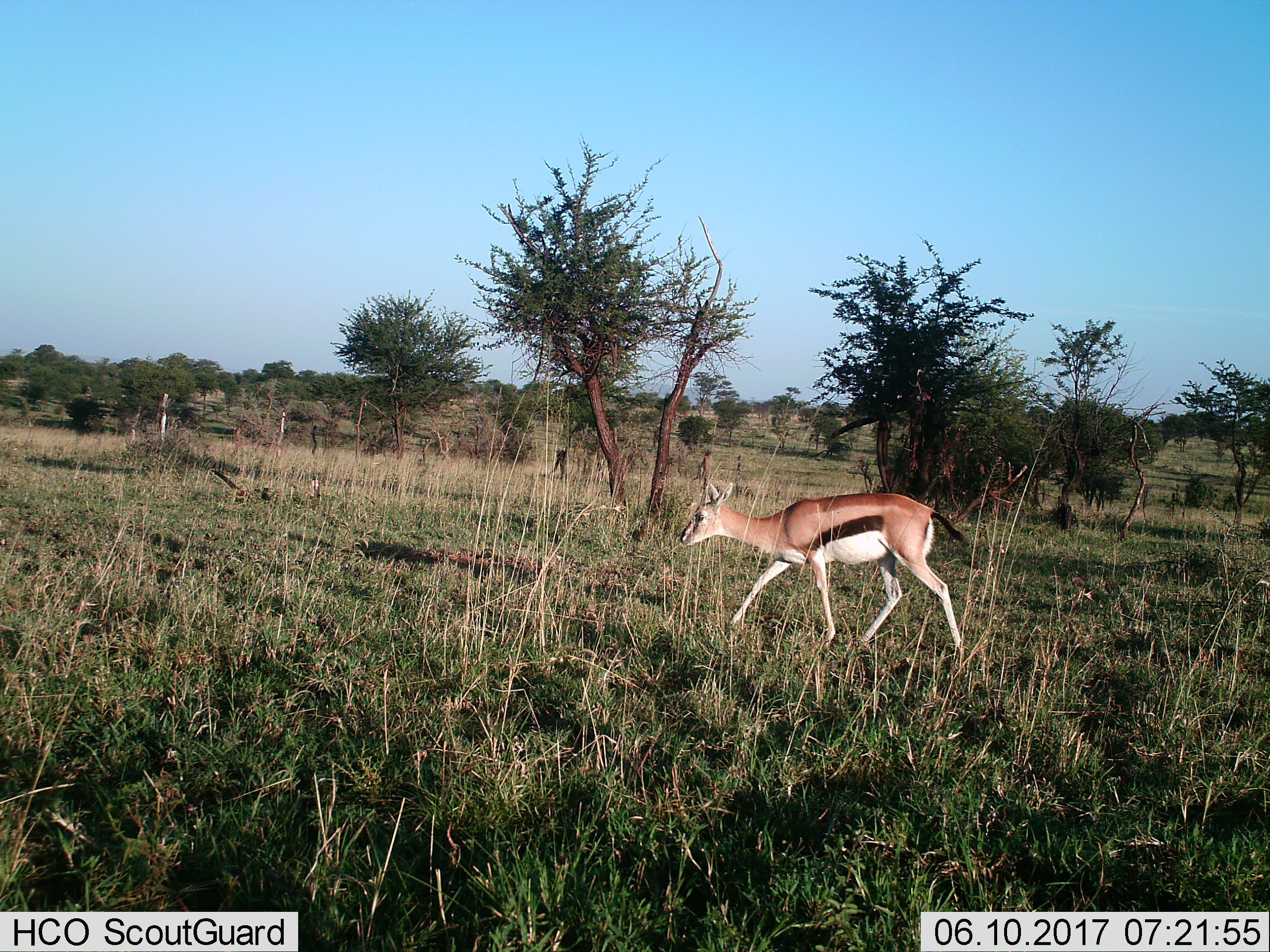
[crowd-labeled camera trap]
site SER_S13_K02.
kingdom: Animalia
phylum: Chordata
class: Mammalia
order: Artiodactyla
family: Bovidae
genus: Eudorcas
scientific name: Eudorcas thomsonii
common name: thomson's gazelle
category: gazellethomsons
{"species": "gazellethomsons (thomson's gazelle) (Eudorcas thomsonii)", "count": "1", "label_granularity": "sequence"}